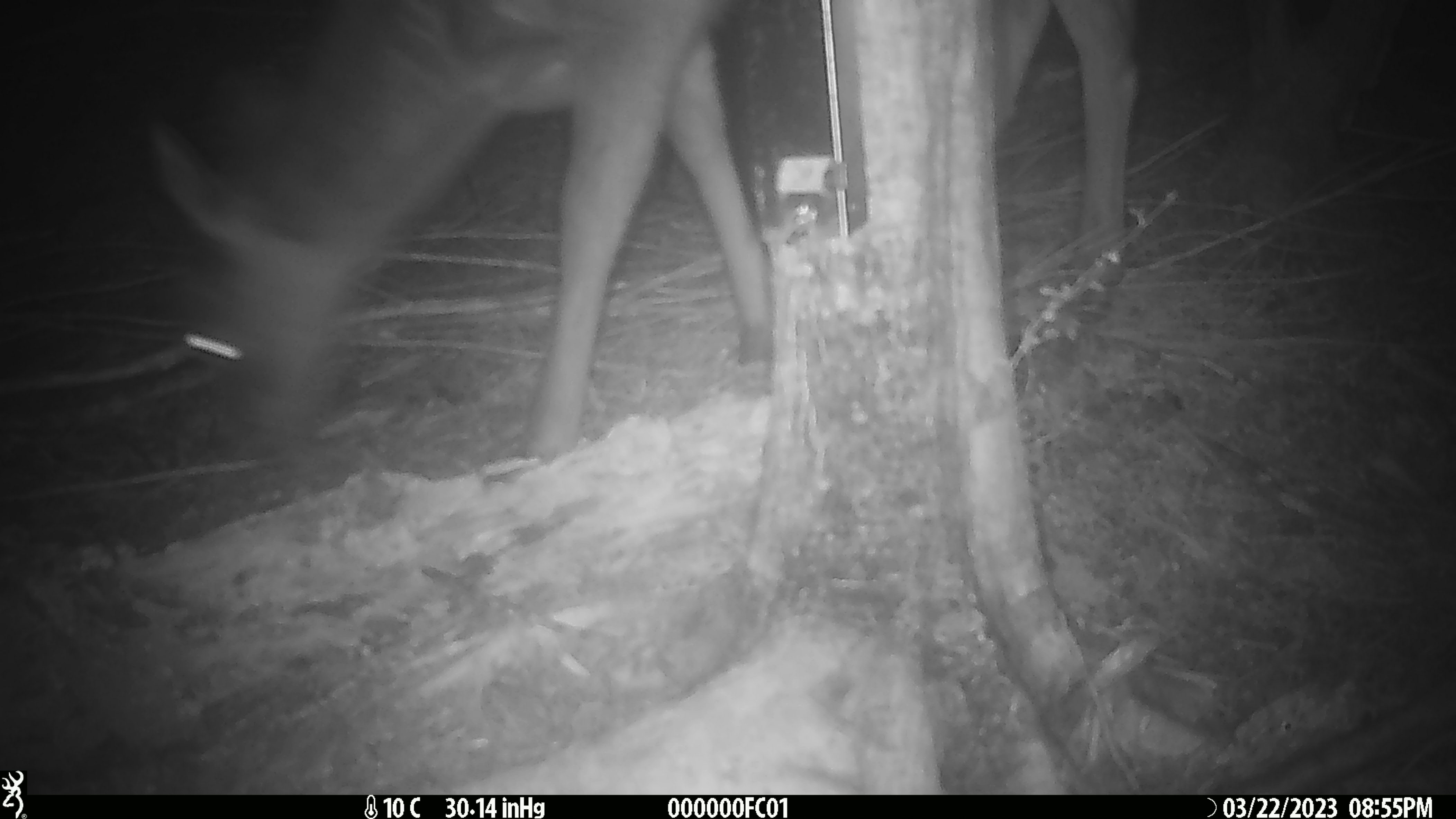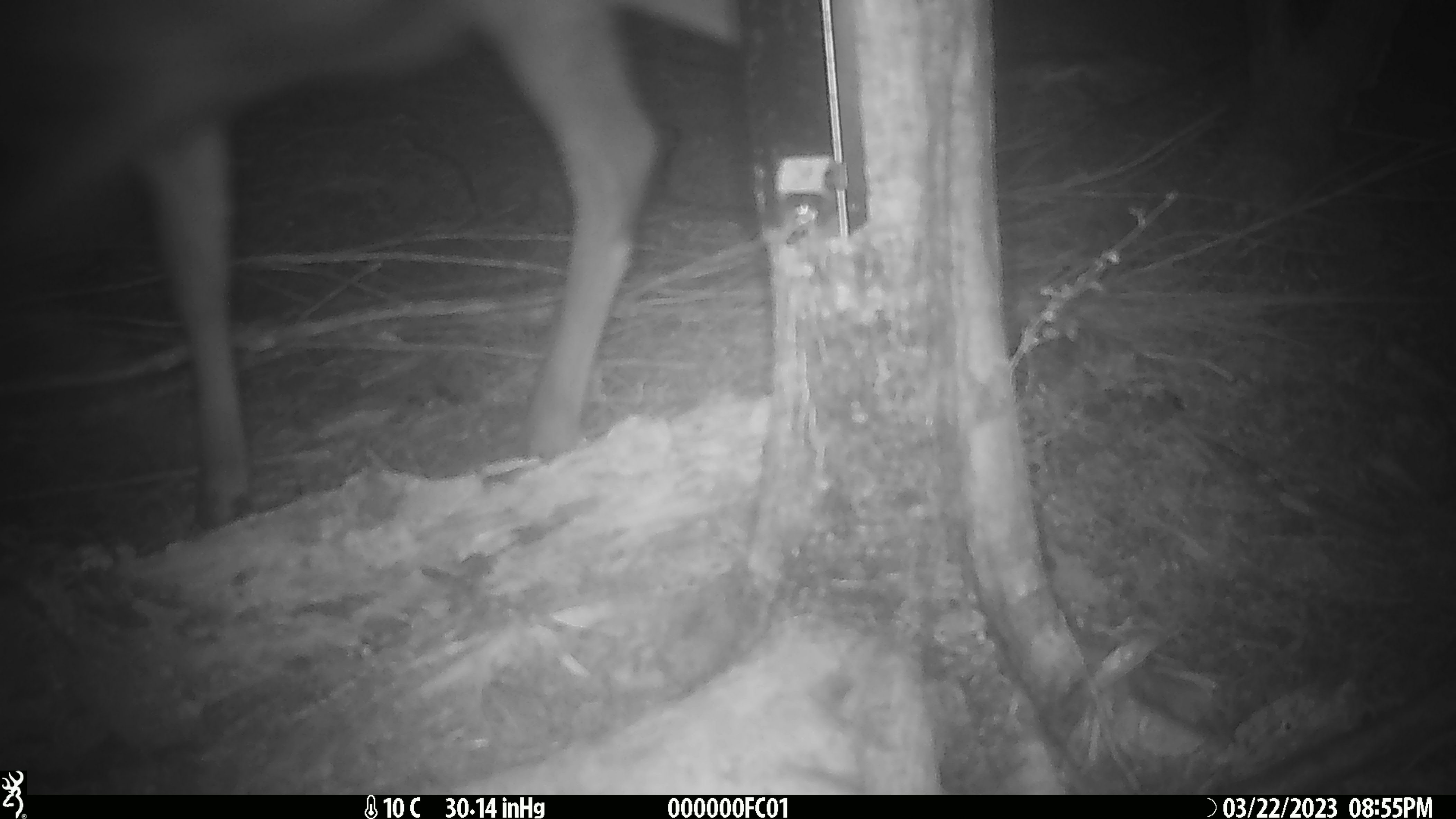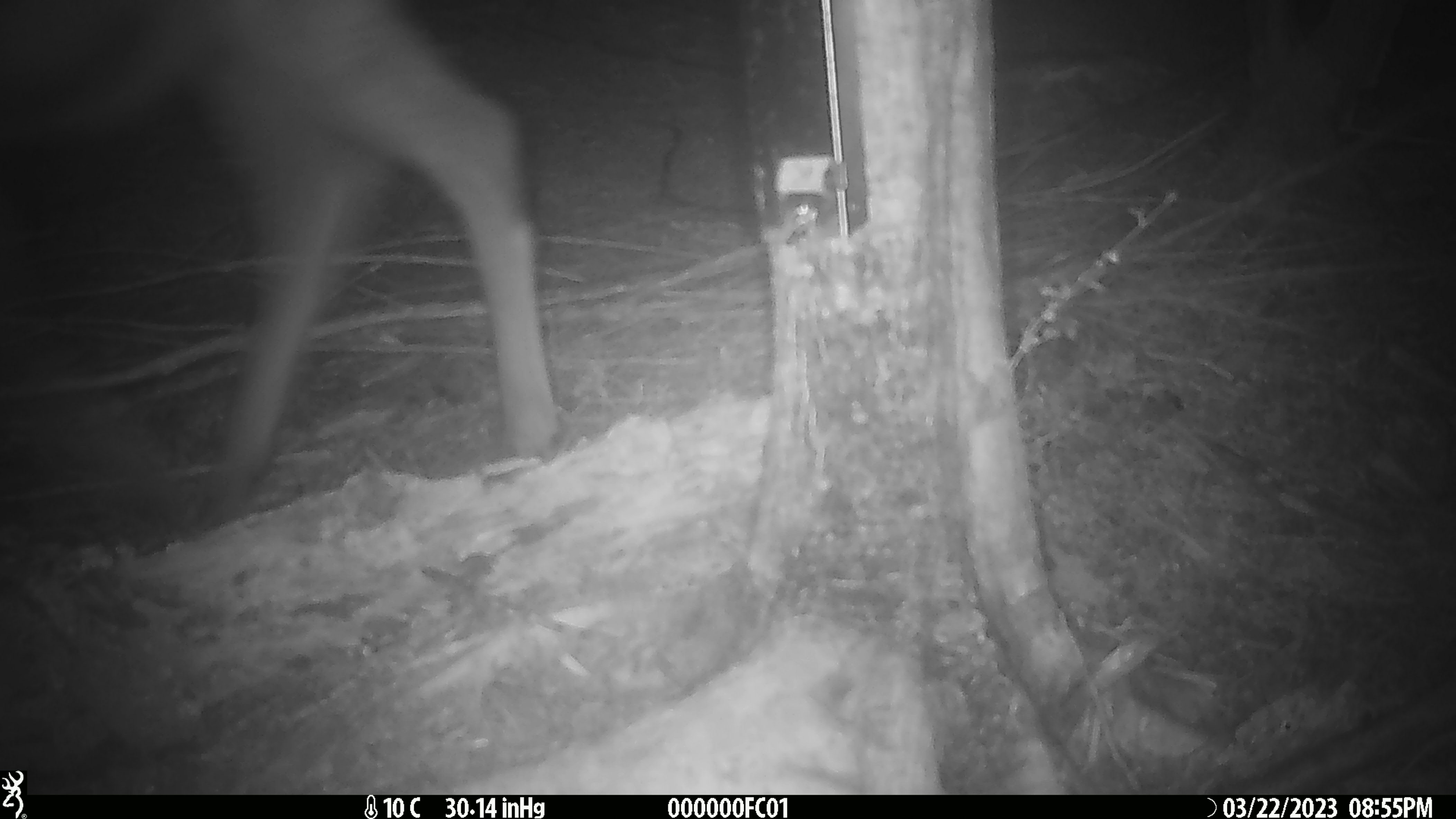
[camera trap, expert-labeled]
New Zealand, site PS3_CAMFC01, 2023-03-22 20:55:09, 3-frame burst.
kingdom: Animalia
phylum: Chordata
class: Mammalia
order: Artiodactyla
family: Cervidae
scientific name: Cervidae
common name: deer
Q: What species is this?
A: Deer (Cervidae).